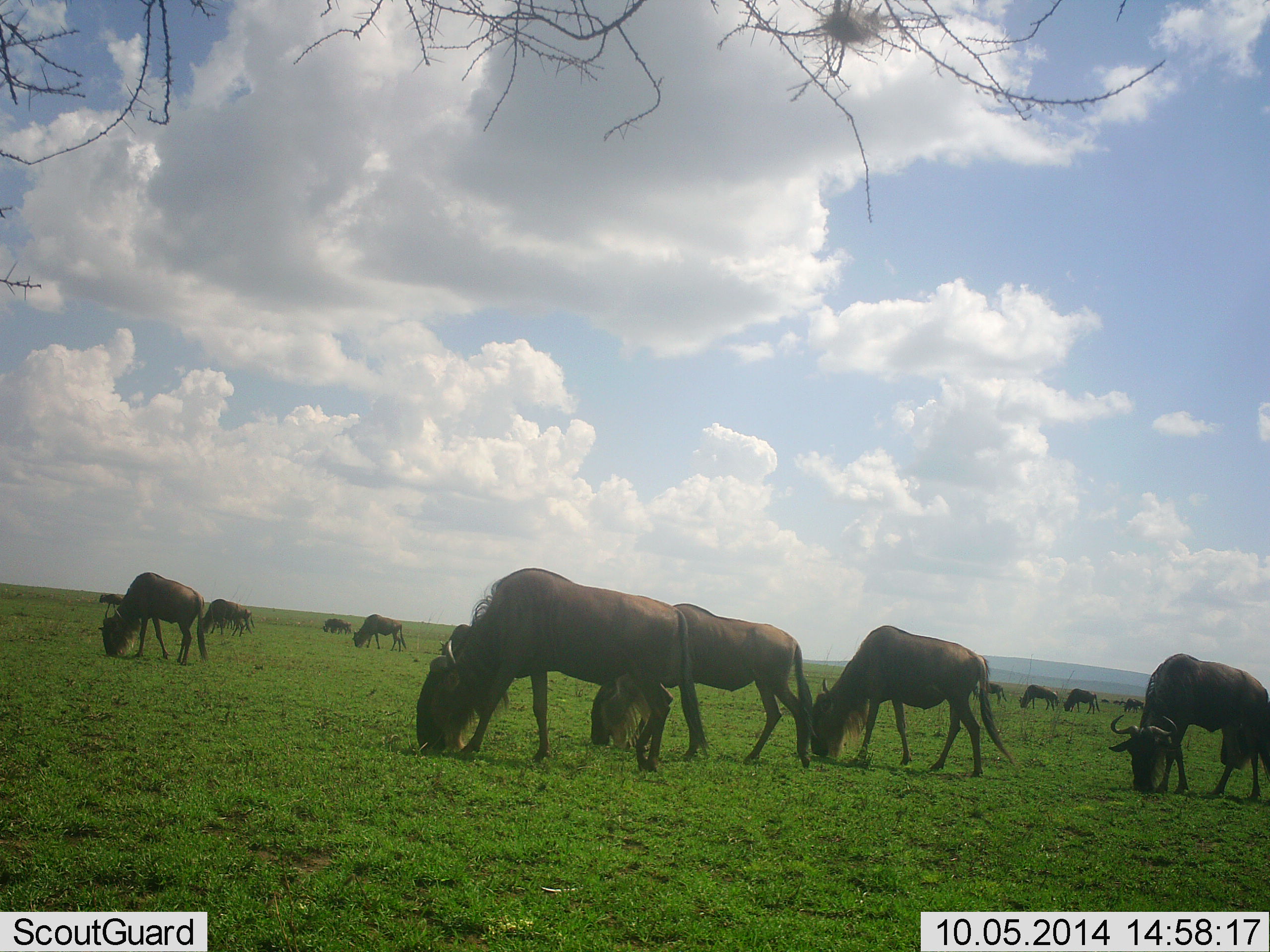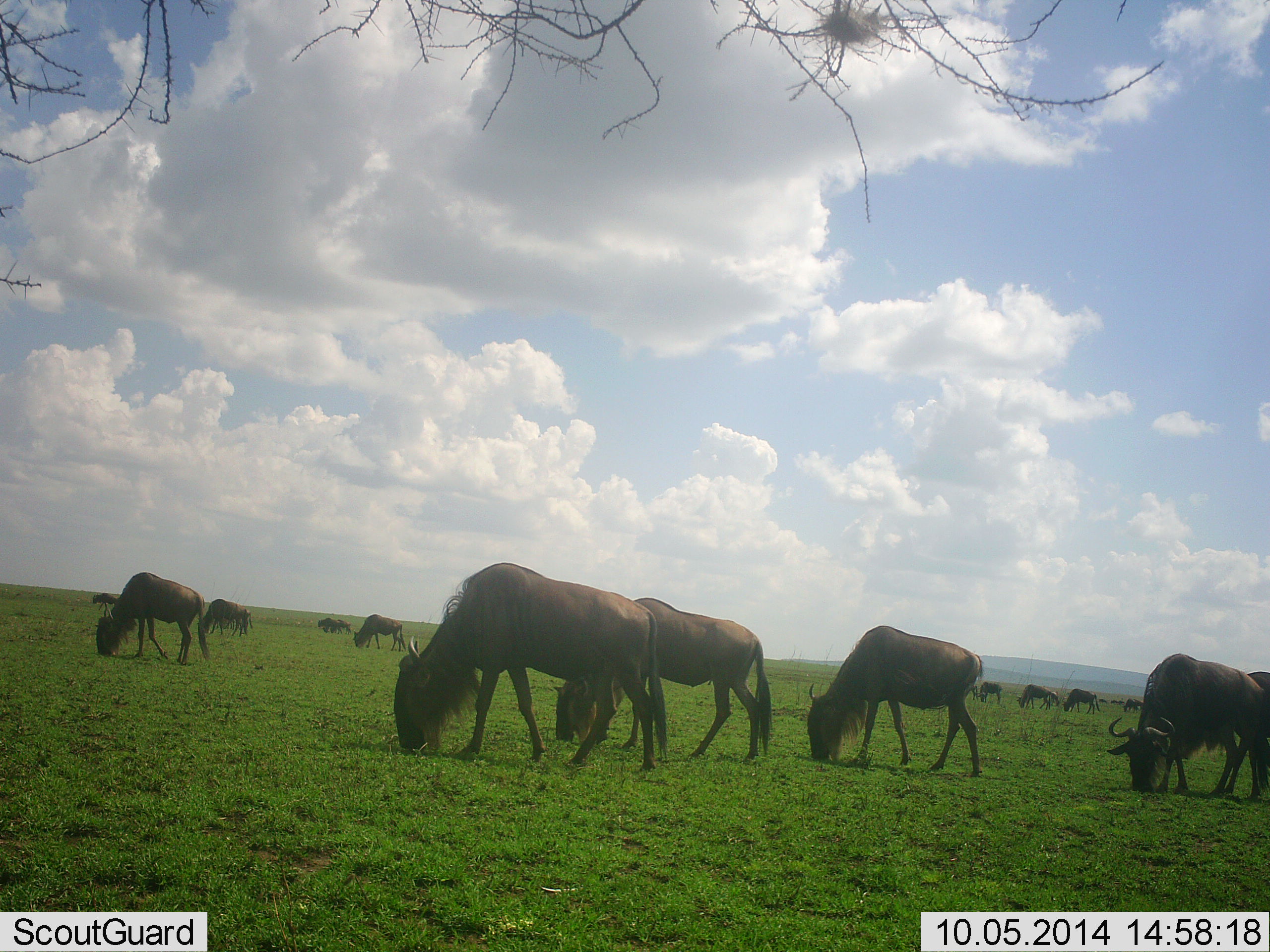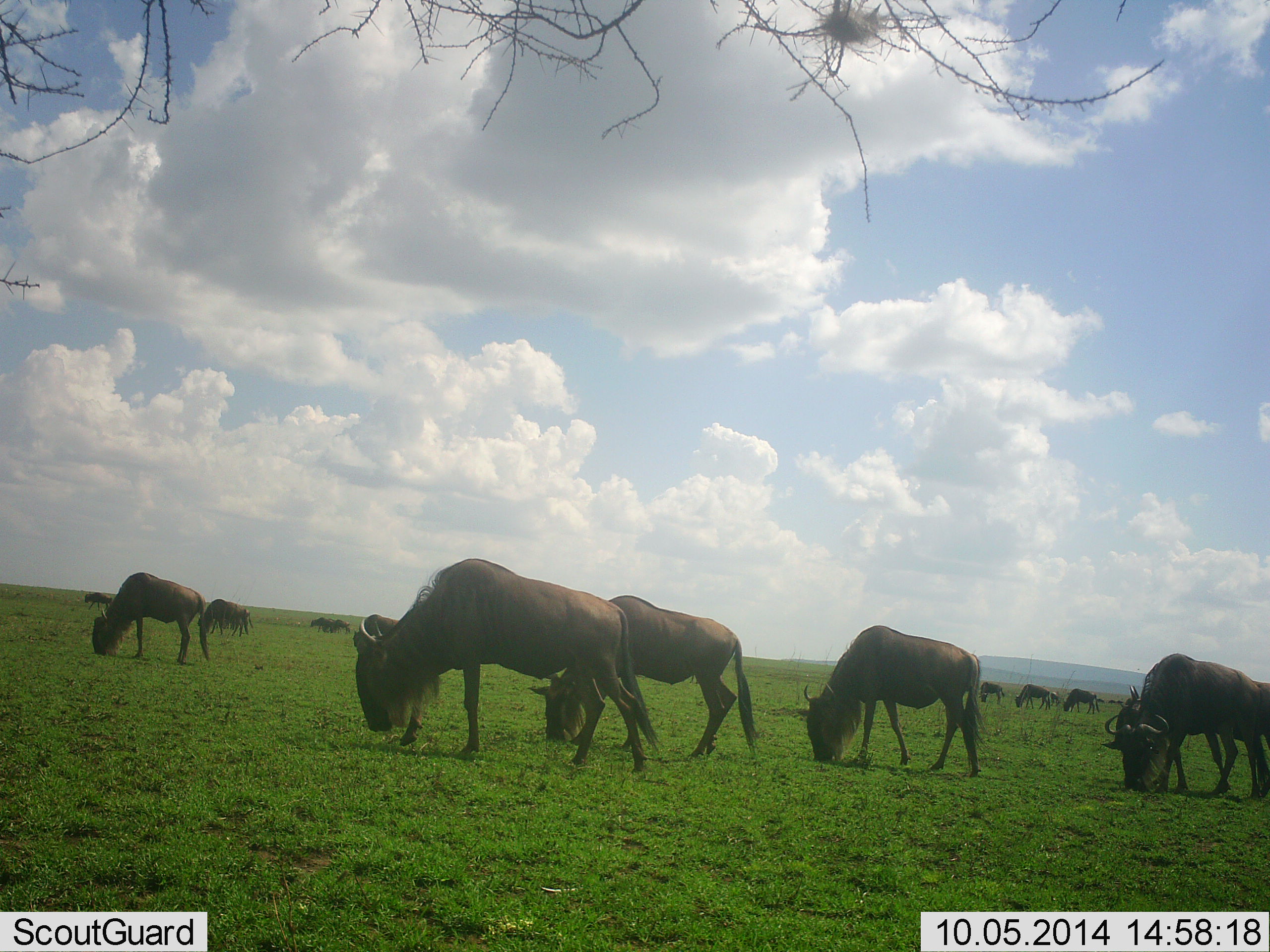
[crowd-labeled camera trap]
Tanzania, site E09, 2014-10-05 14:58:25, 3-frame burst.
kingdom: Animalia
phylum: Chordata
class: Mammalia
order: Artiodactyla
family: Bovidae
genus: Connochaetes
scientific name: Connochaetes taurinus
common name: blue wildebeest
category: wildebeest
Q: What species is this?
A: Wildebeest (blue wildebeest) (Connochaetes taurinus).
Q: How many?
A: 11-50.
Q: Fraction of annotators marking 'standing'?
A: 10%.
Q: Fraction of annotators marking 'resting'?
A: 0%.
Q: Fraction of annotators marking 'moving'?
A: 20%.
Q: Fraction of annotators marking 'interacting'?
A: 0%.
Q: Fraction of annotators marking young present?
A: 0%.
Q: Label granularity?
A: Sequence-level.